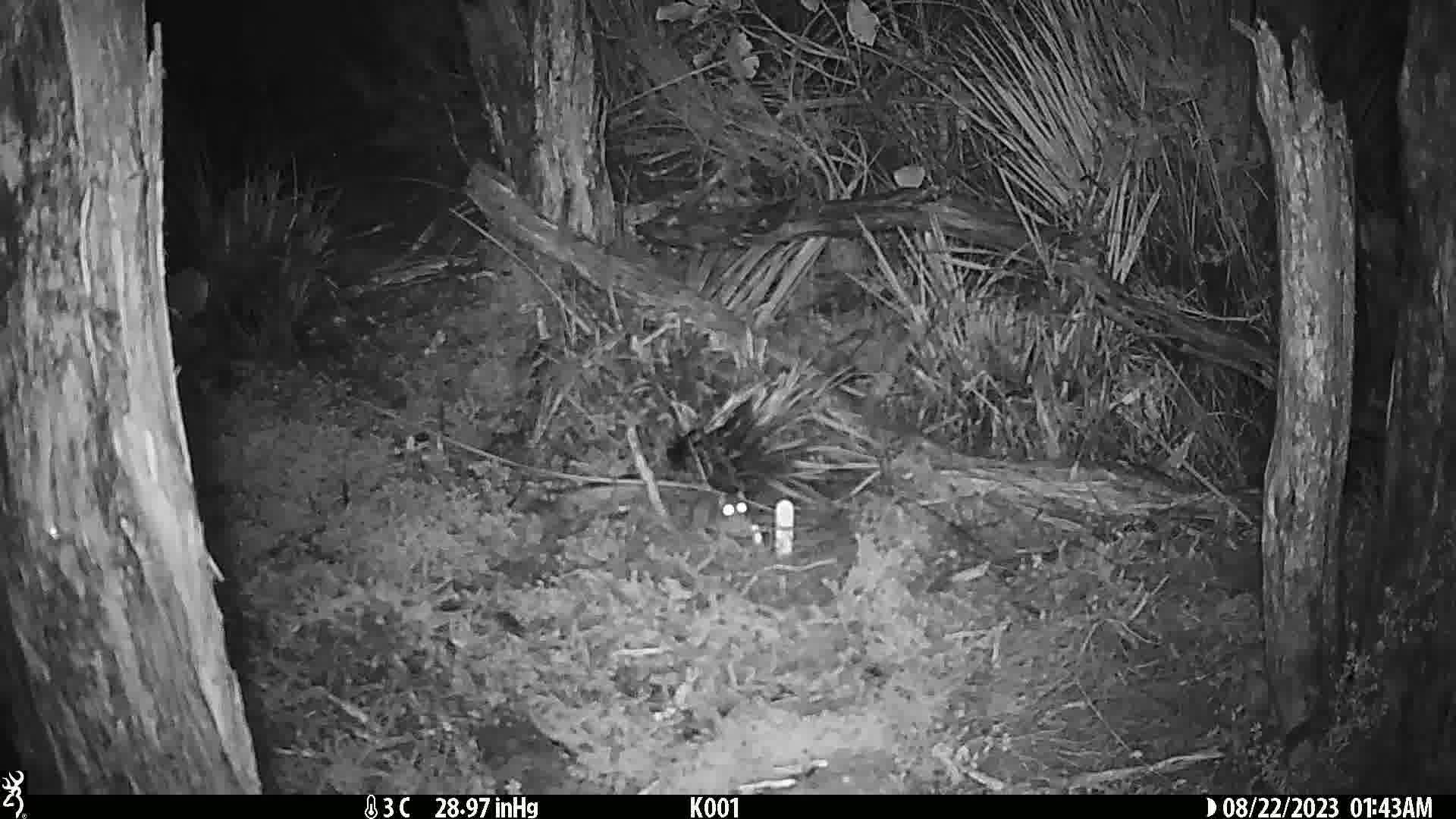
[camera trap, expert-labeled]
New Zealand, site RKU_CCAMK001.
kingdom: Animalia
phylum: Chordata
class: Mammalia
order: Rodentia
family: Muridae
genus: Rattus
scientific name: Rattus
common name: rat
Rat (Rattus).